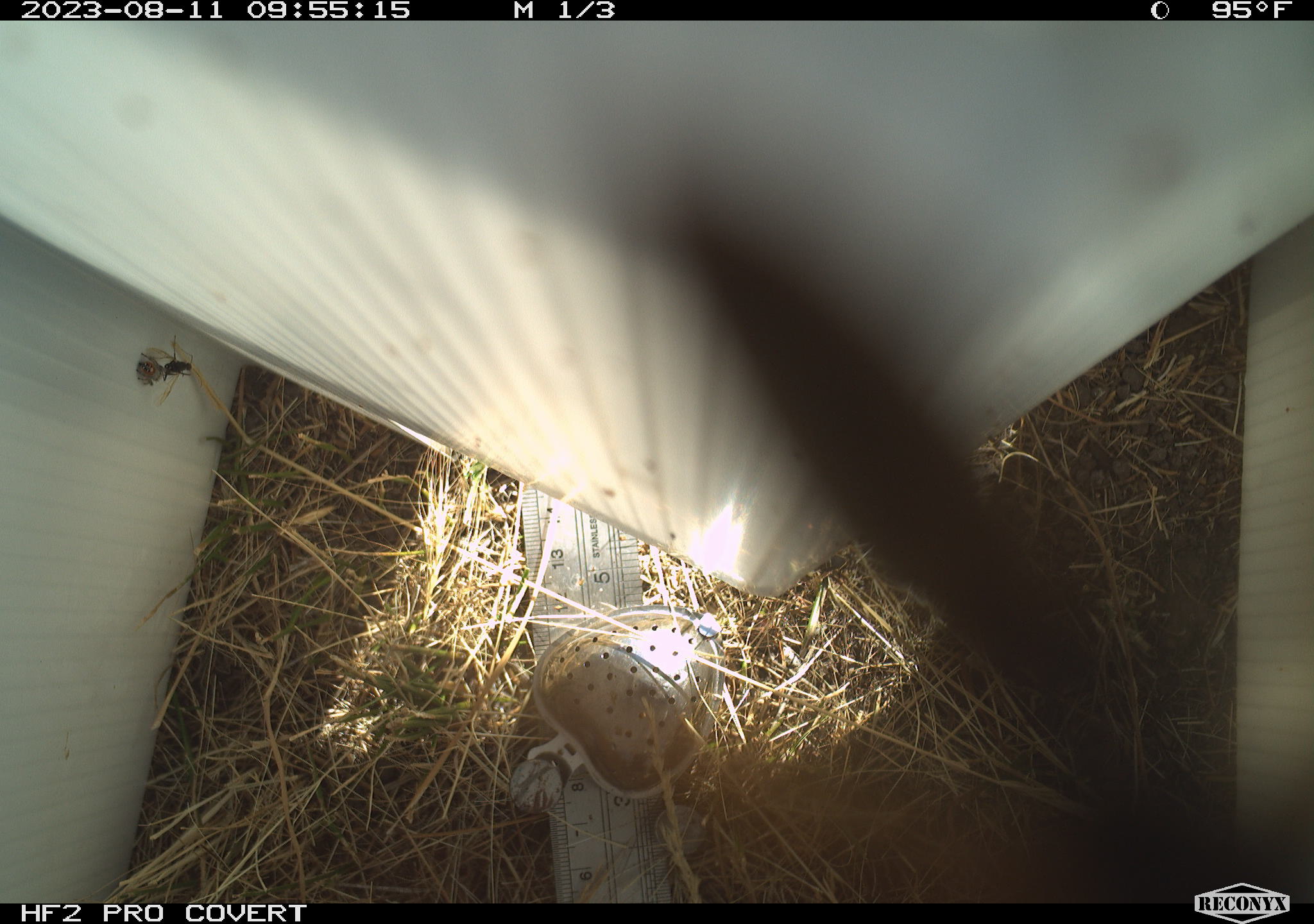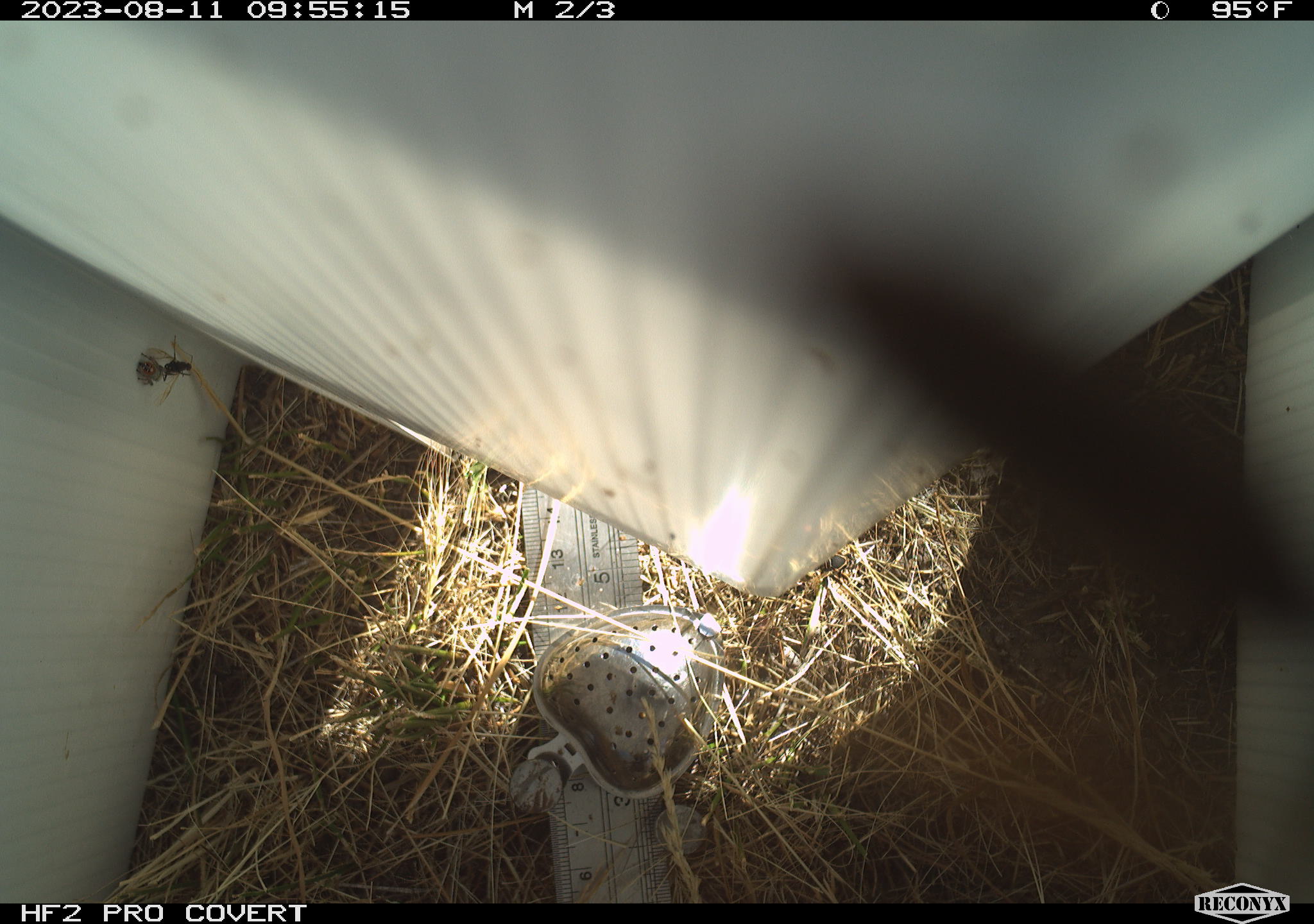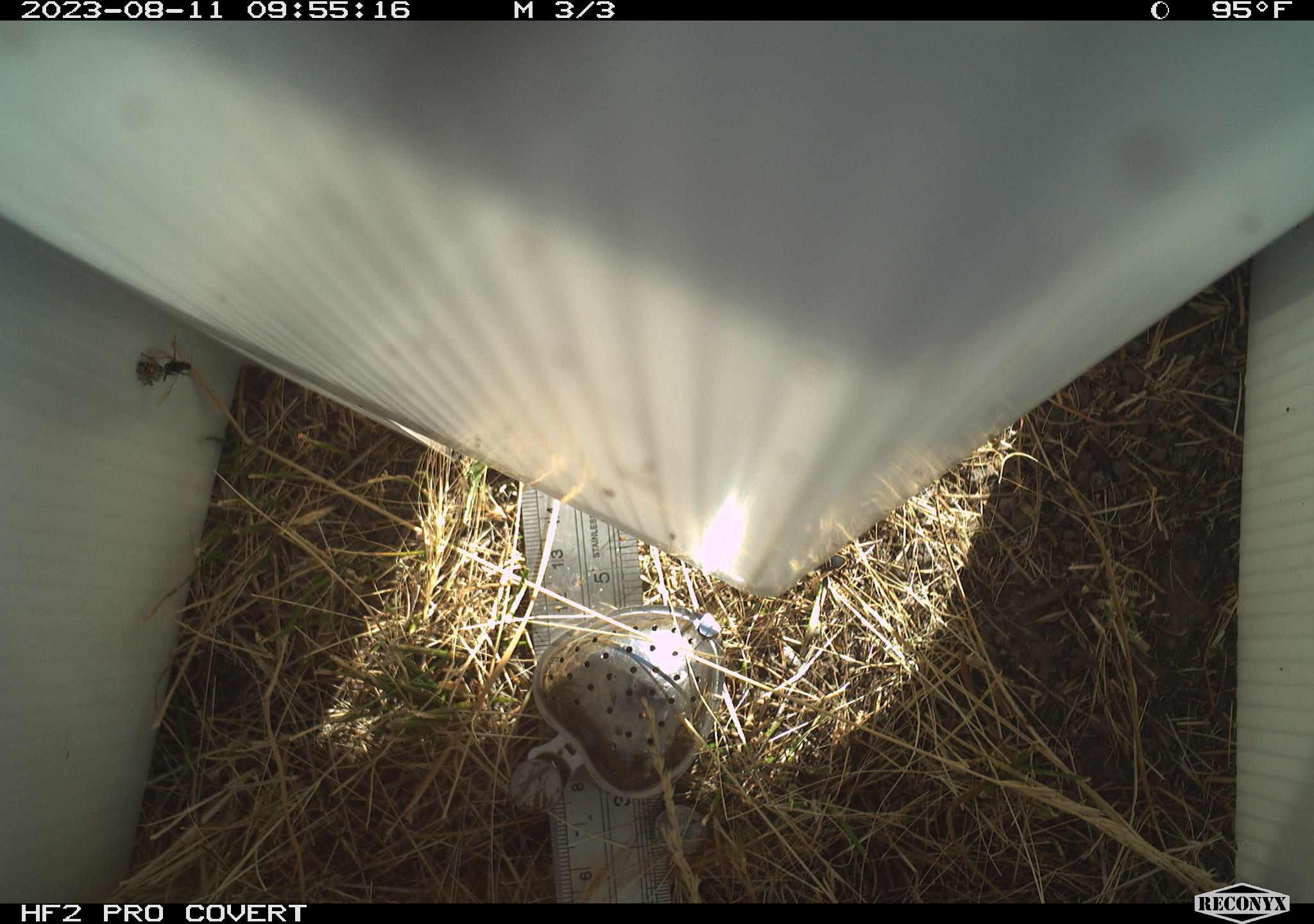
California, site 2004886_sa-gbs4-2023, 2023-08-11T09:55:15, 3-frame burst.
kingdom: Animalia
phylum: Arthropoda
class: Insecta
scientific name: Insecta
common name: insect